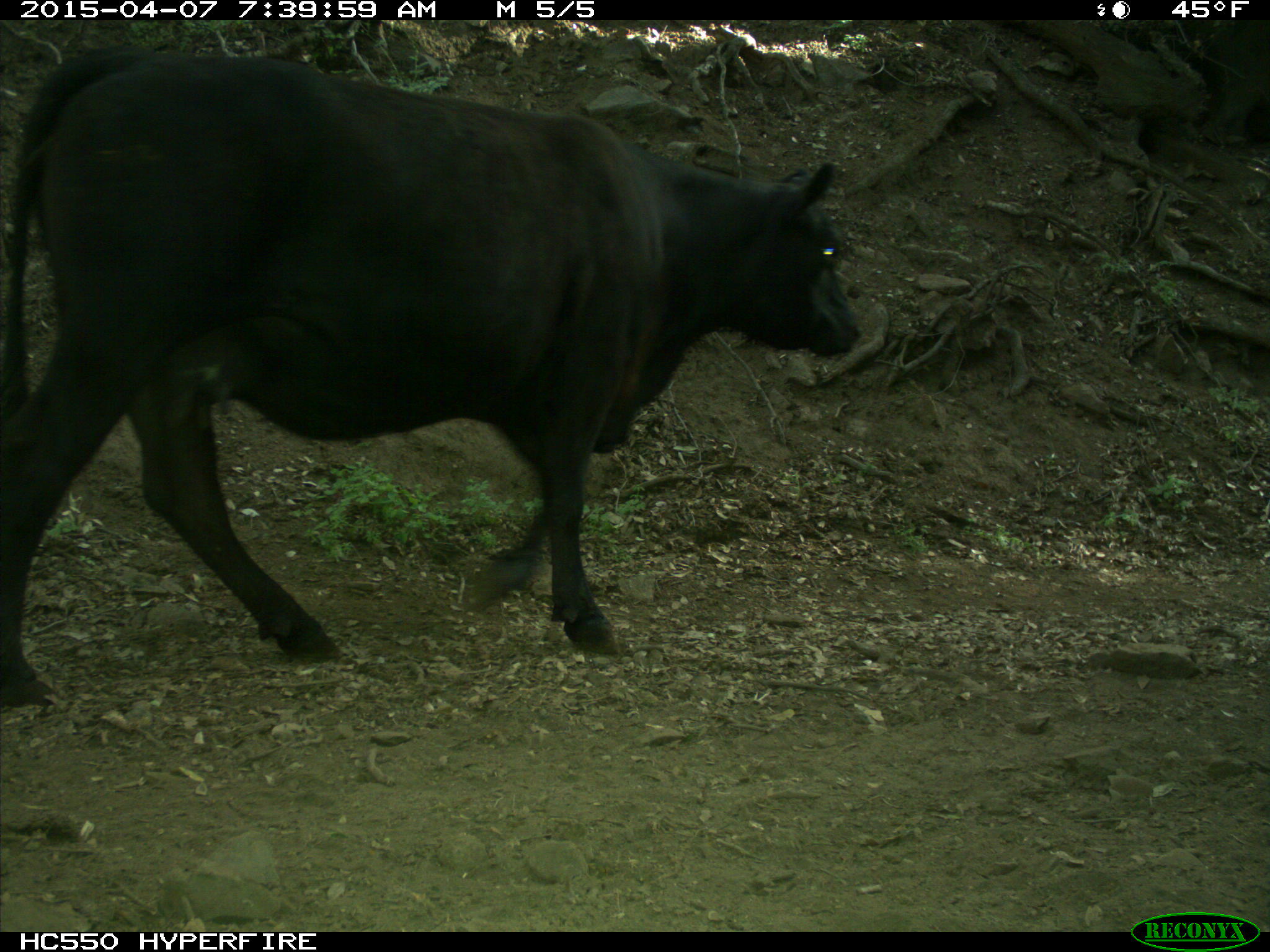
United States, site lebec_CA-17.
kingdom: Animalia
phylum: Chordata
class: Mammalia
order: Artiodactyla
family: Bovidae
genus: Bos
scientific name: Bos taurus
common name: domestic cow